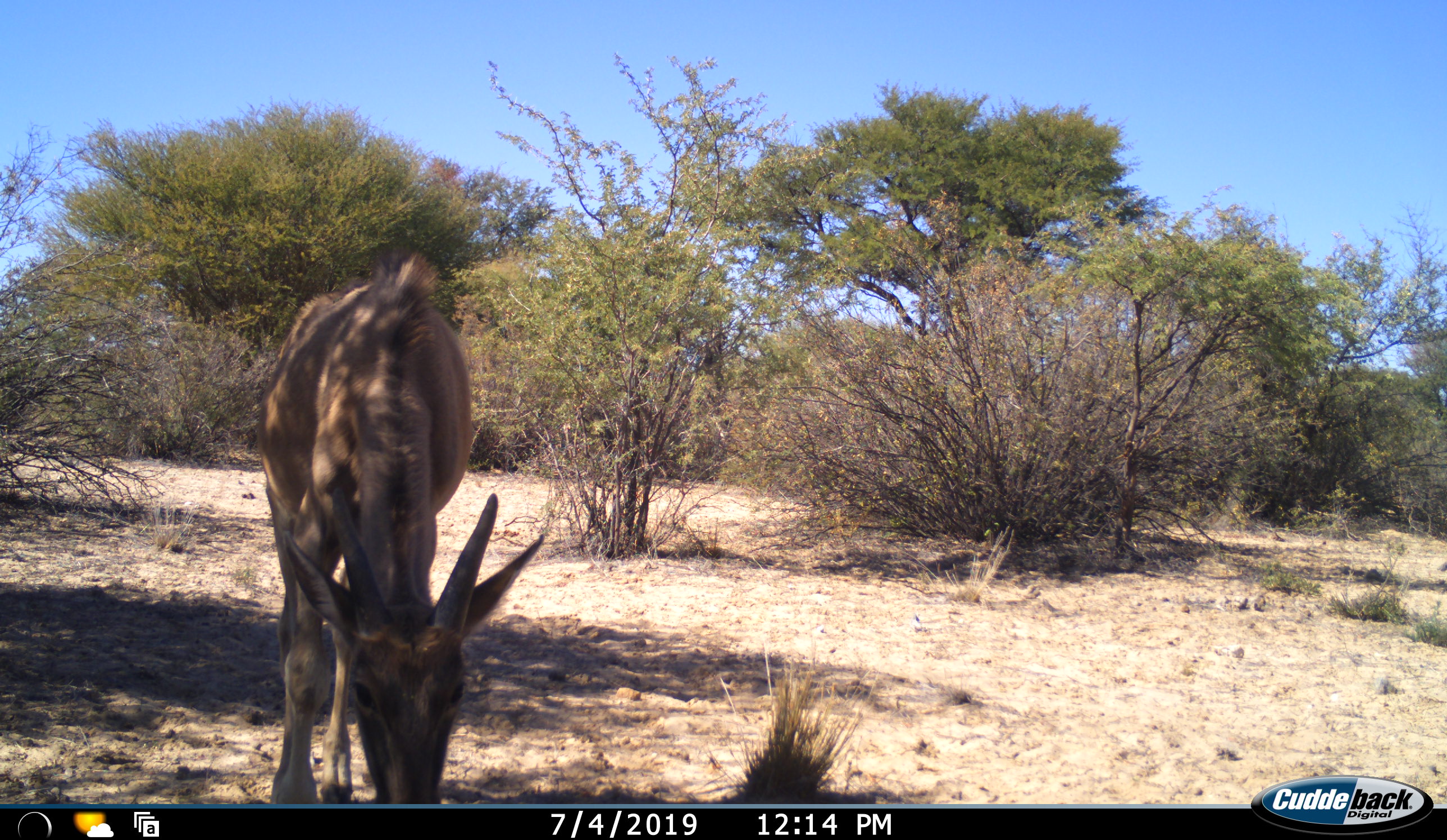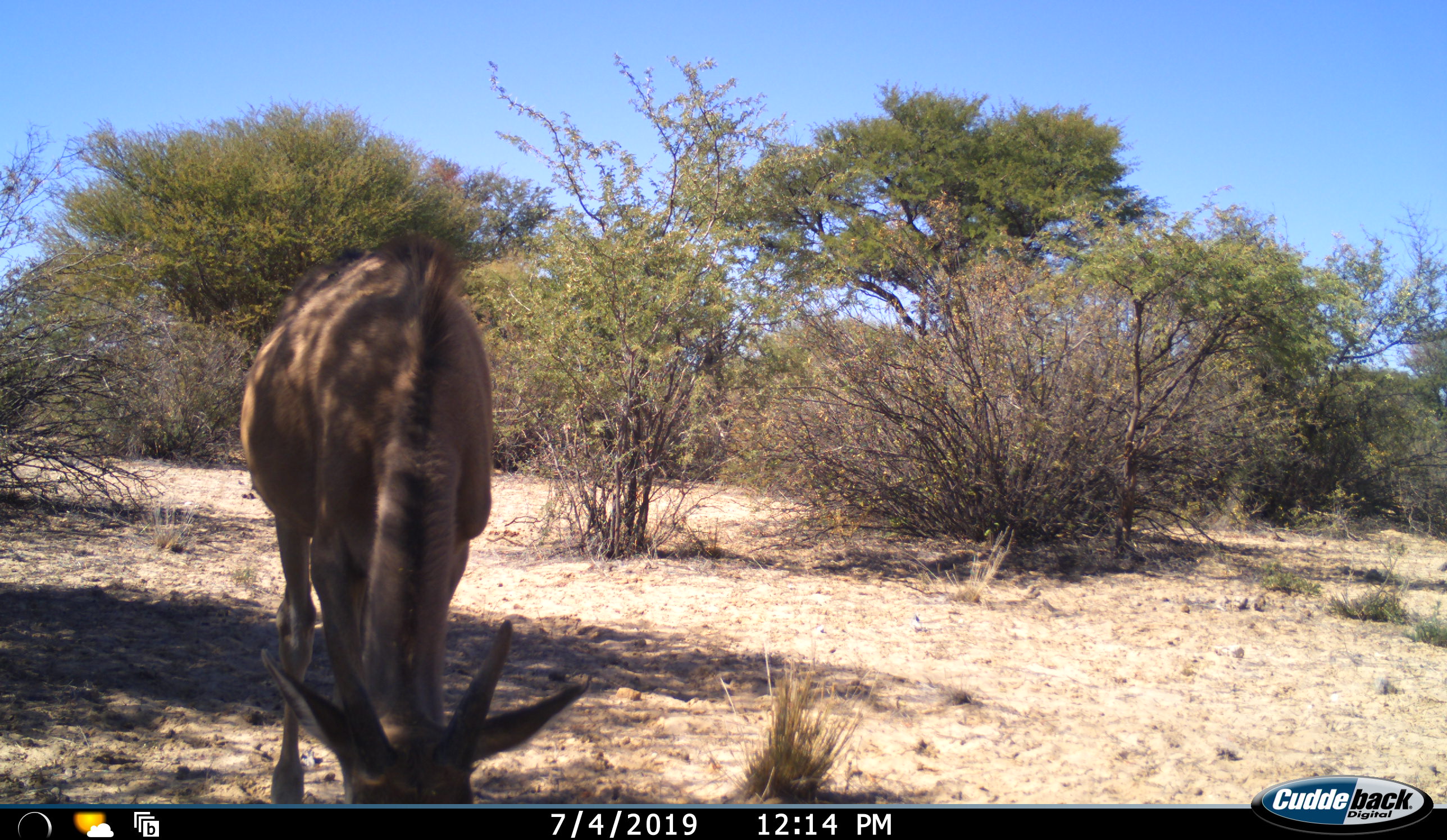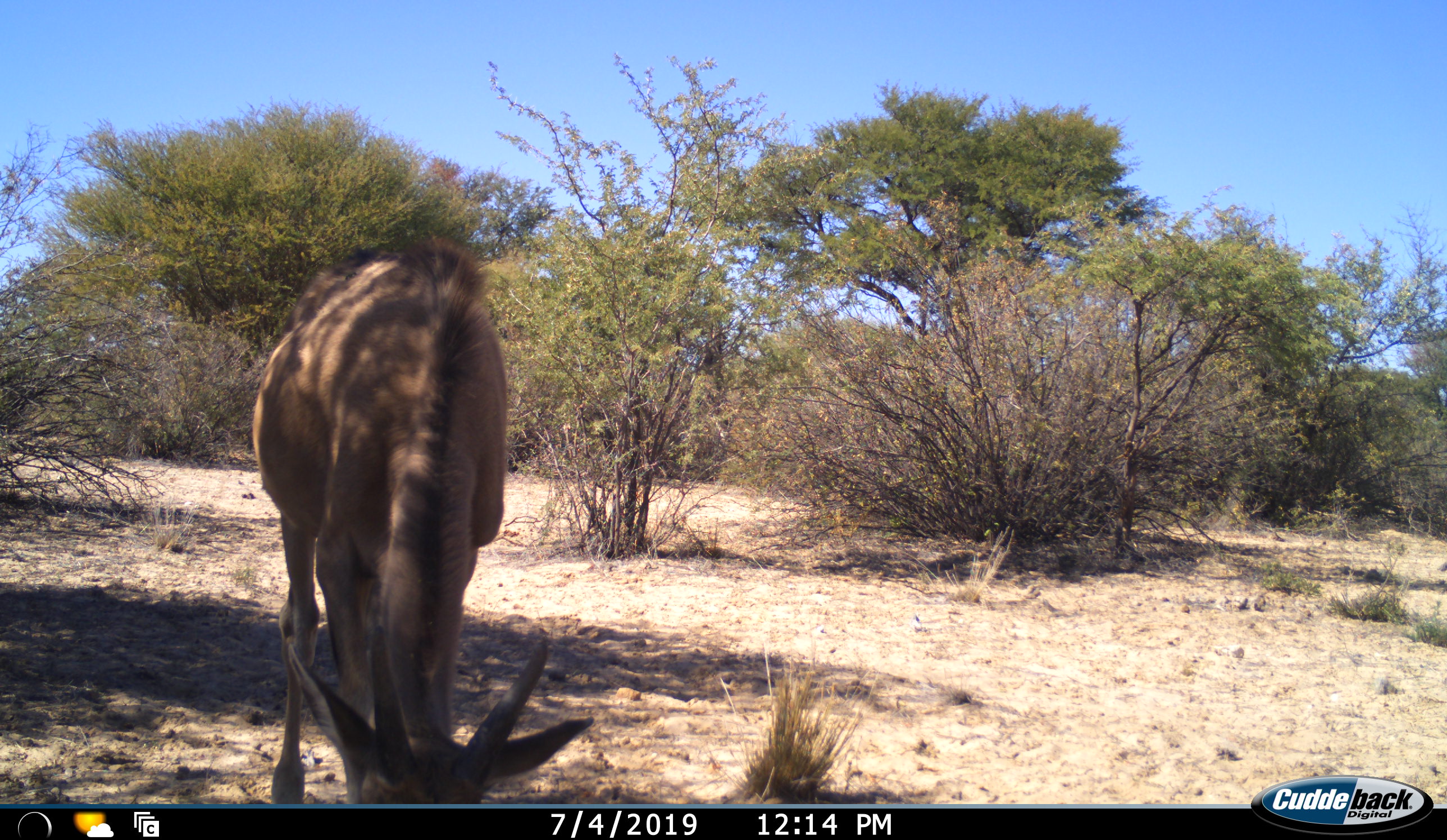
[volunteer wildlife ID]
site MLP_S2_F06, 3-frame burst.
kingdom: Animalia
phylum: Chordata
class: Mammalia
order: Artiodactyla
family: Bovidae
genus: Tragelaphus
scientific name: Tragelaphus oryx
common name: eland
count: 1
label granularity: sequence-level